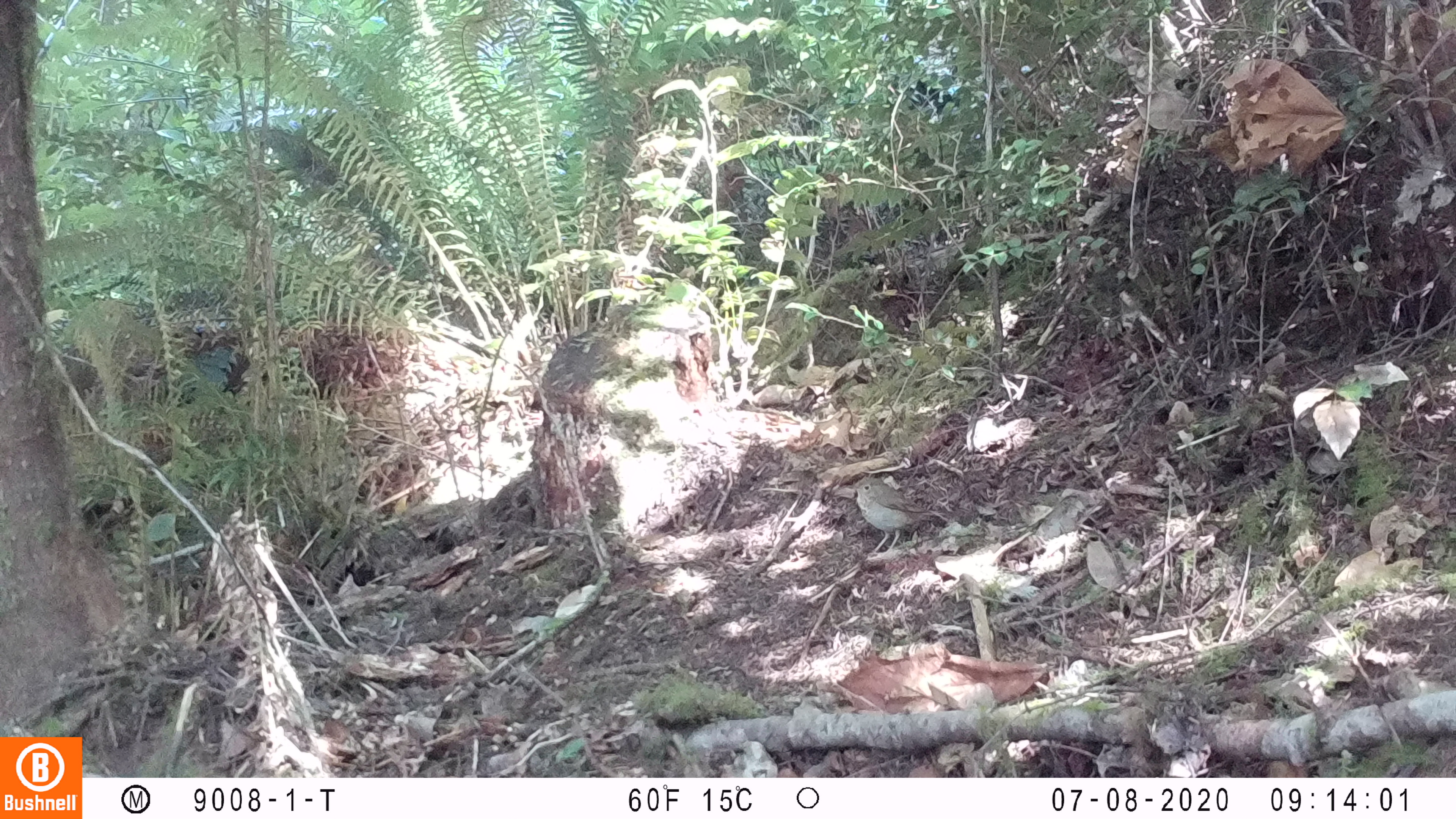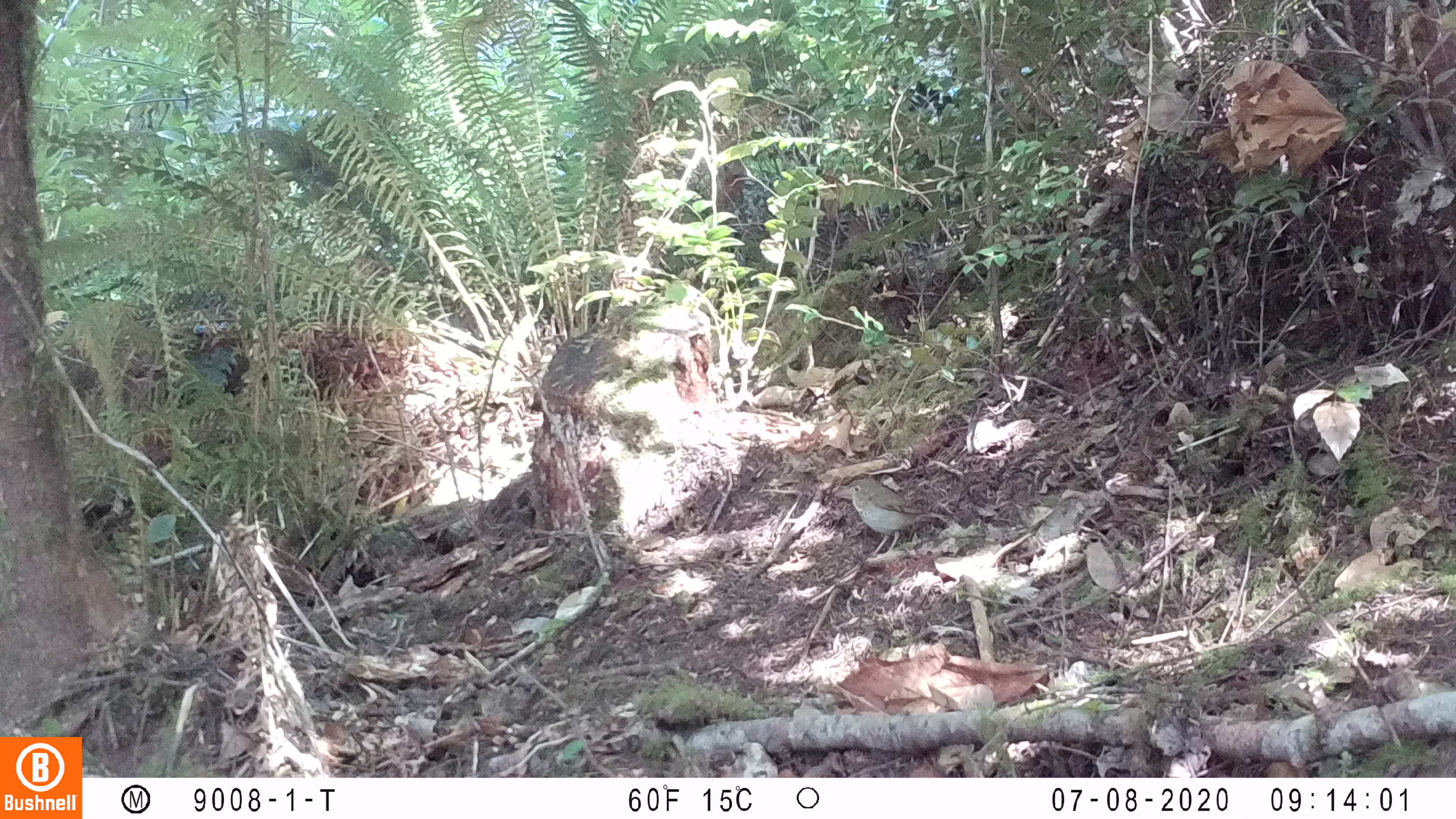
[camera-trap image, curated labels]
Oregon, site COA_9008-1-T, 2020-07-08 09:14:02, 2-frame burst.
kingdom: Animalia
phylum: Chordata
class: Aves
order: Passeriformes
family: Turdidae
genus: Catharus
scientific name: Catharus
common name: brown thrushes and nightingale-thrushes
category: catharus species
Catharus species (brown thrushes and nightingale-thrushes) (Catharus).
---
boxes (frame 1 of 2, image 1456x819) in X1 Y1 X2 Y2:
catharus species: 842 468 953 562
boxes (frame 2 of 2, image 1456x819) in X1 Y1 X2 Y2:
catharus species: 832 474 960 566